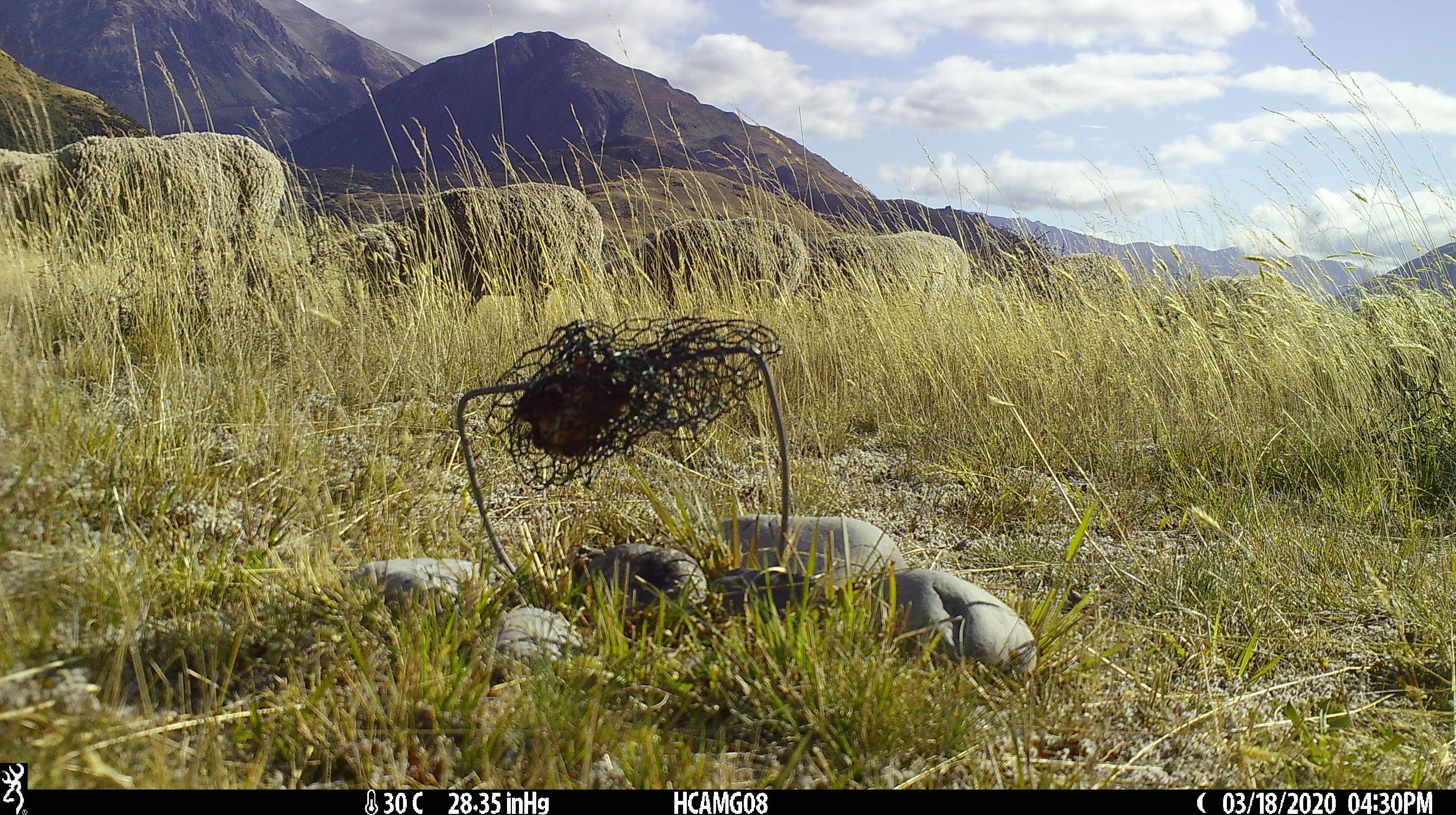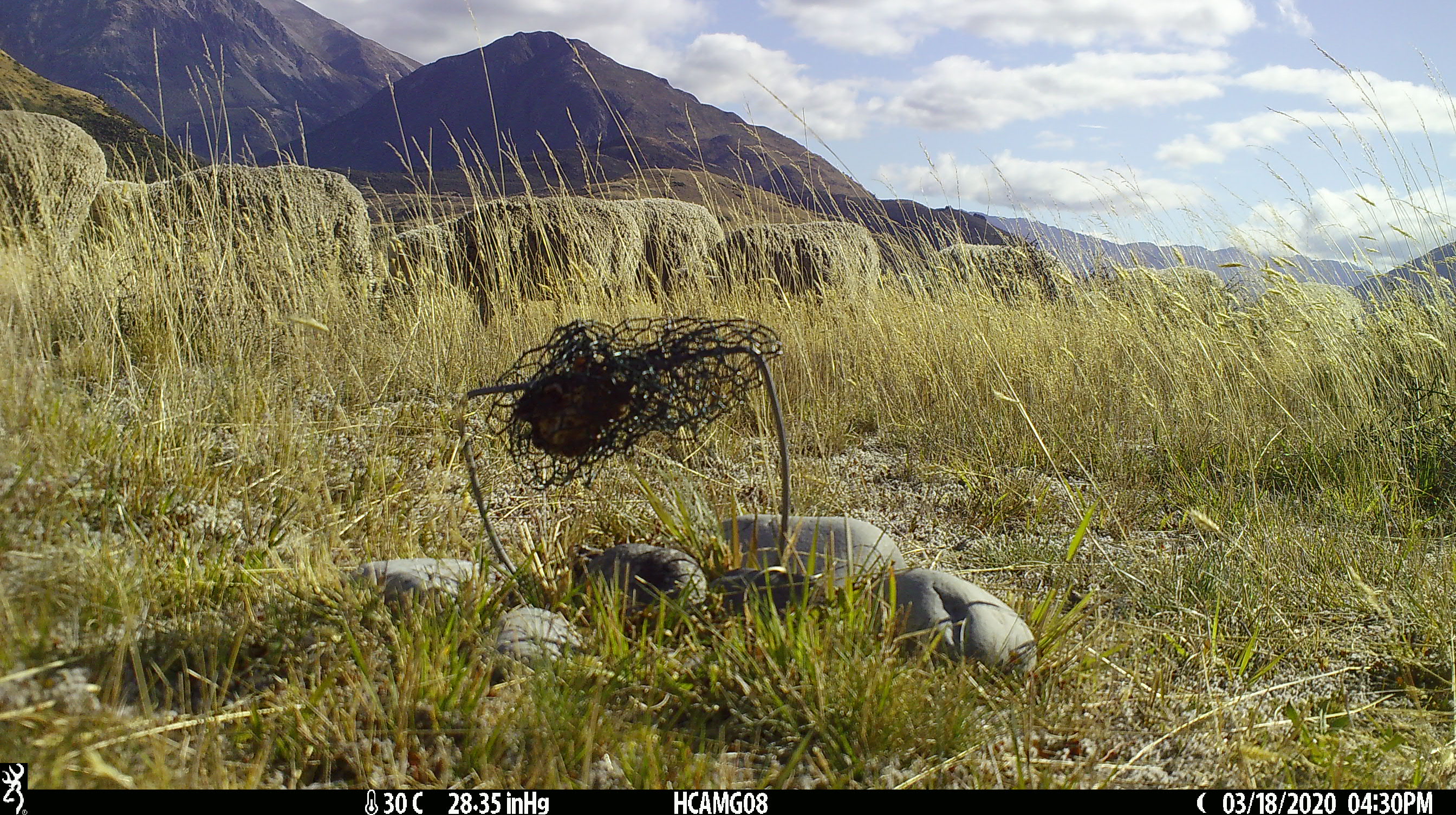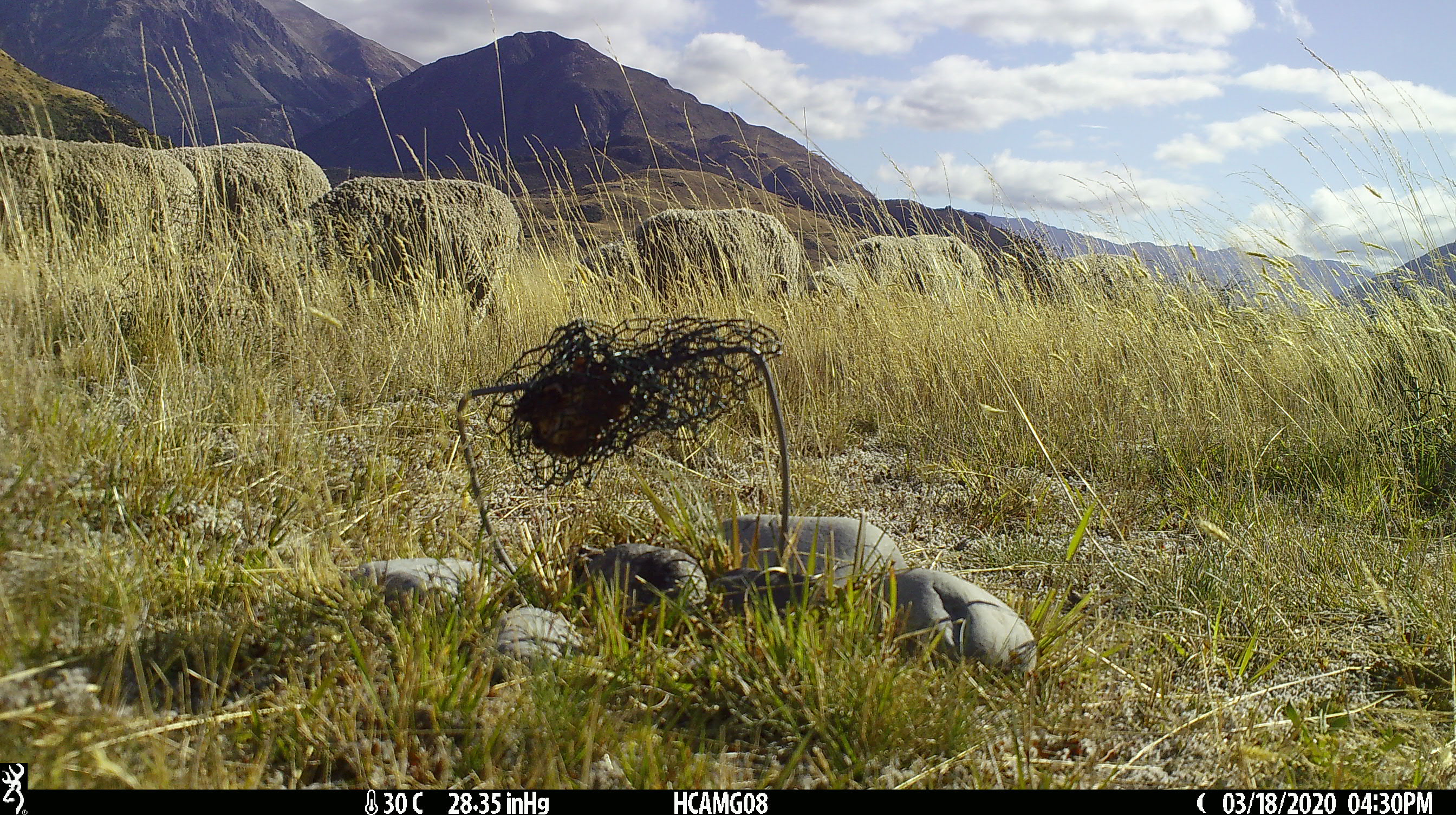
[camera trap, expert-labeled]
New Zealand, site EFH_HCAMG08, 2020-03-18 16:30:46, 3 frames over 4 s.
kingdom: Animalia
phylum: Chordata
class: Mammalia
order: Artiodactyla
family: Bovidae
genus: Ovis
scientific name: Ovis aries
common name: domestic sheep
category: sheep